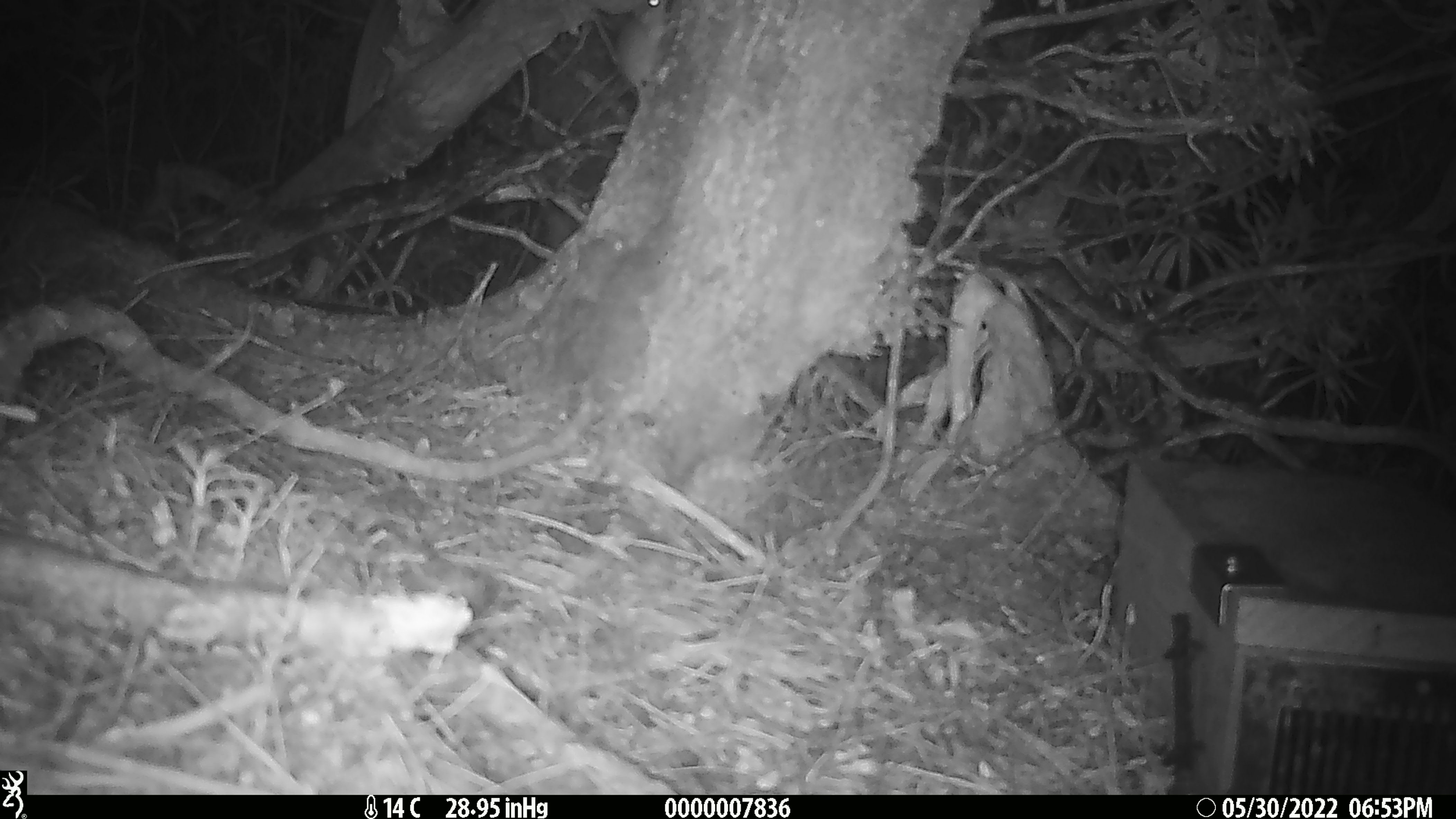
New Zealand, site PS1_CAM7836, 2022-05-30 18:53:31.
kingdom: Animalia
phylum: Chordata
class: Mammalia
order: Rodentia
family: Muridae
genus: Mus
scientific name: Mus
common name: mouse